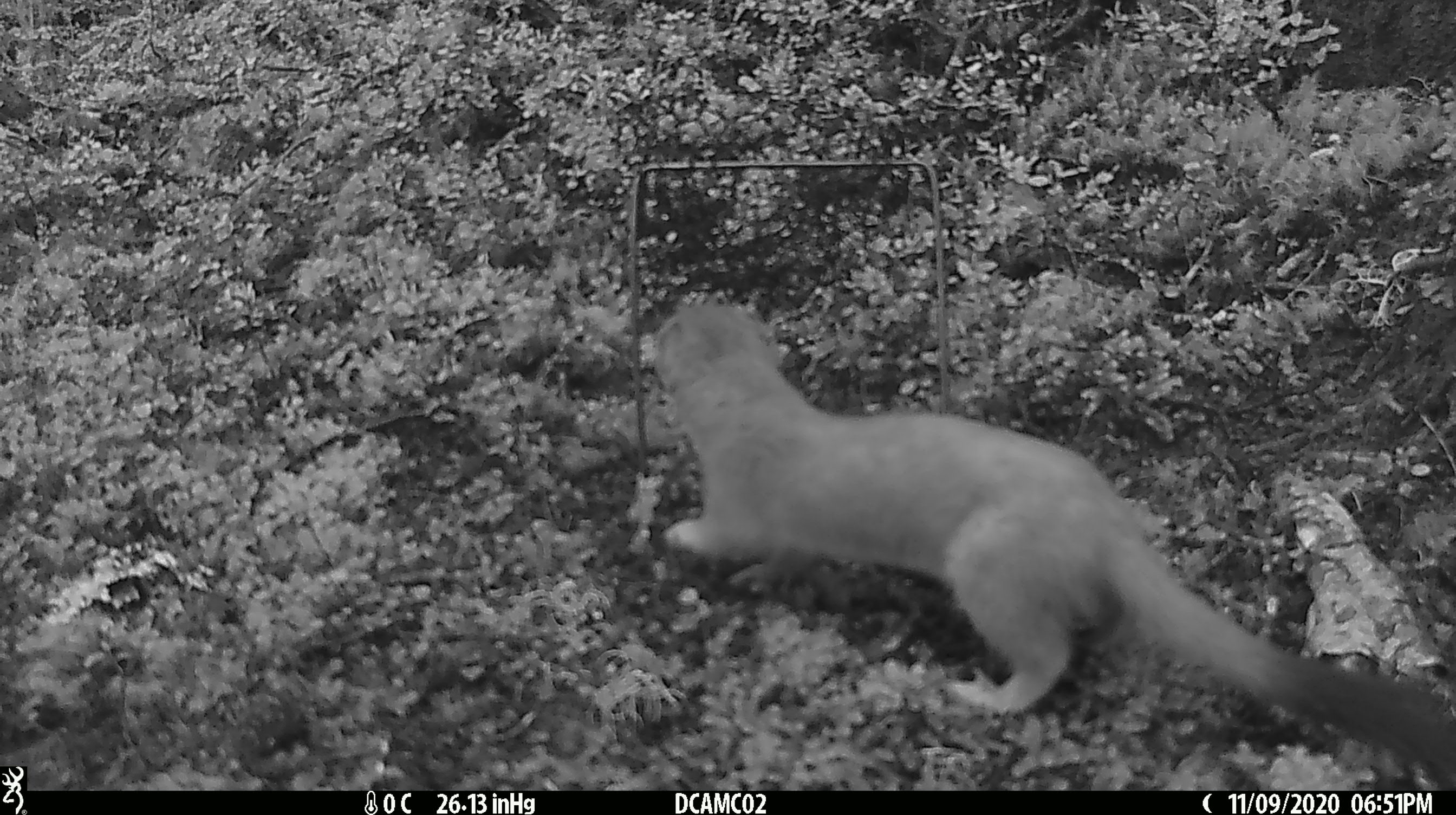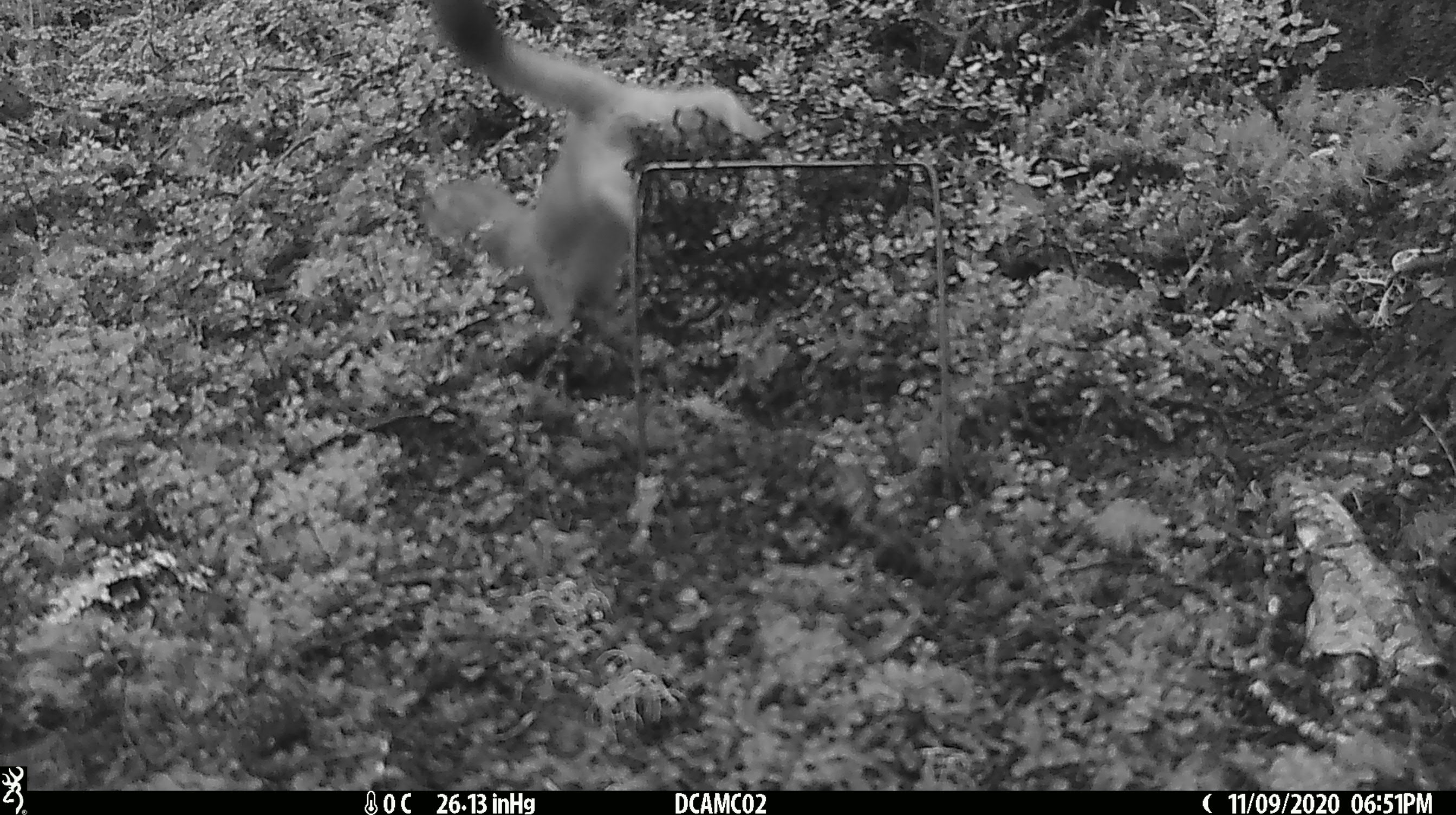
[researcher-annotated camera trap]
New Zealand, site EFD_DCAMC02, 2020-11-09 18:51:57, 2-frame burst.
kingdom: Animalia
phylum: Chordata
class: Mammalia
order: Carnivora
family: Mustelidae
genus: Mustela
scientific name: Mustela erminea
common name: stoat